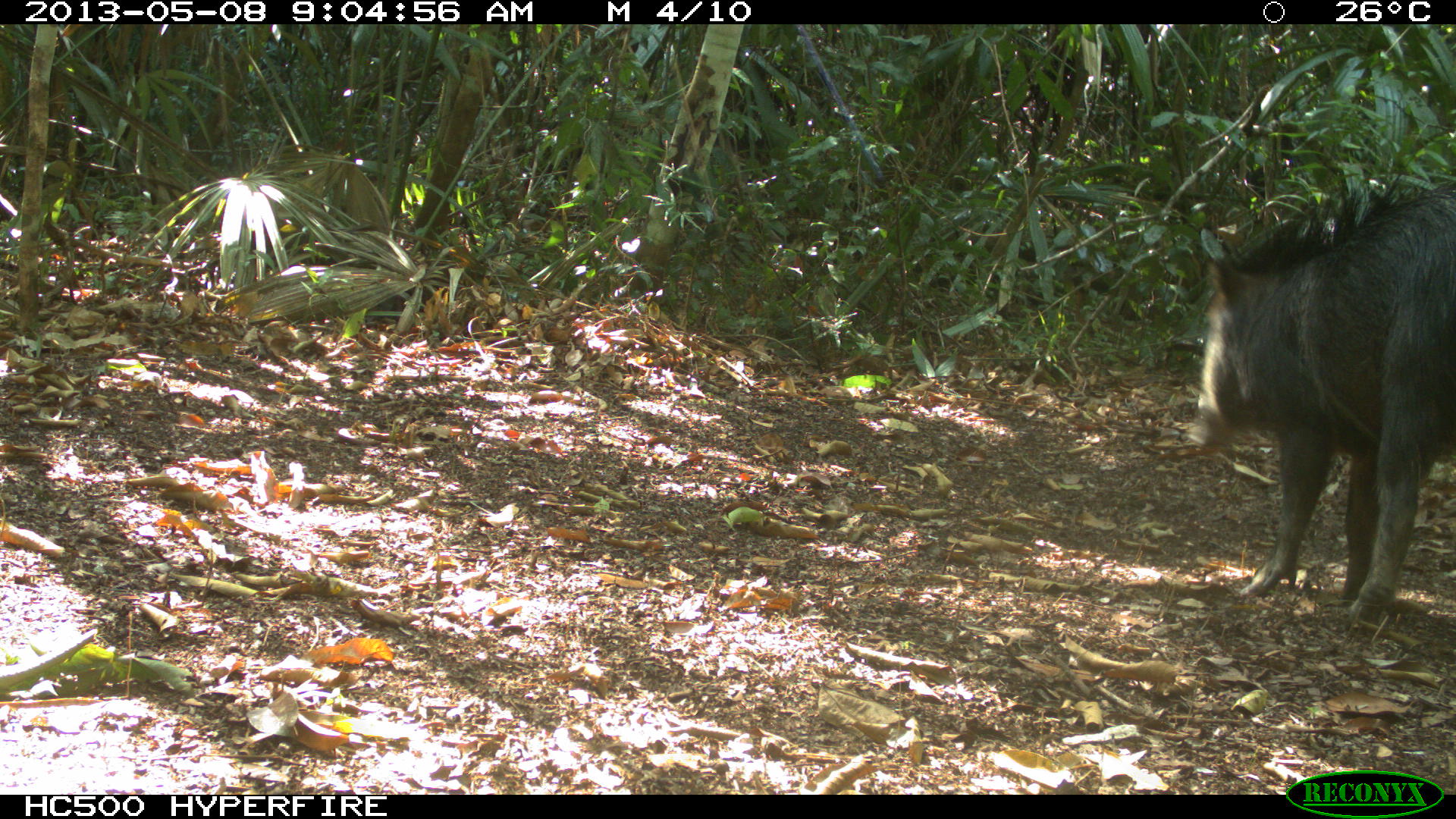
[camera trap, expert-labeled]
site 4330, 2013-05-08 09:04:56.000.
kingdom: Animalia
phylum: Chordata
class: Mammalia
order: Artiodactyla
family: Tayassuidae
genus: Tayassu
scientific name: Tayassu pecari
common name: white-lipped peccary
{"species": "Tayassu pecari (white-lipped peccary)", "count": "1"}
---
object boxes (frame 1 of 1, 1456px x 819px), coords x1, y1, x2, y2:
tayassu pecari: 1187, 172, 1454, 622